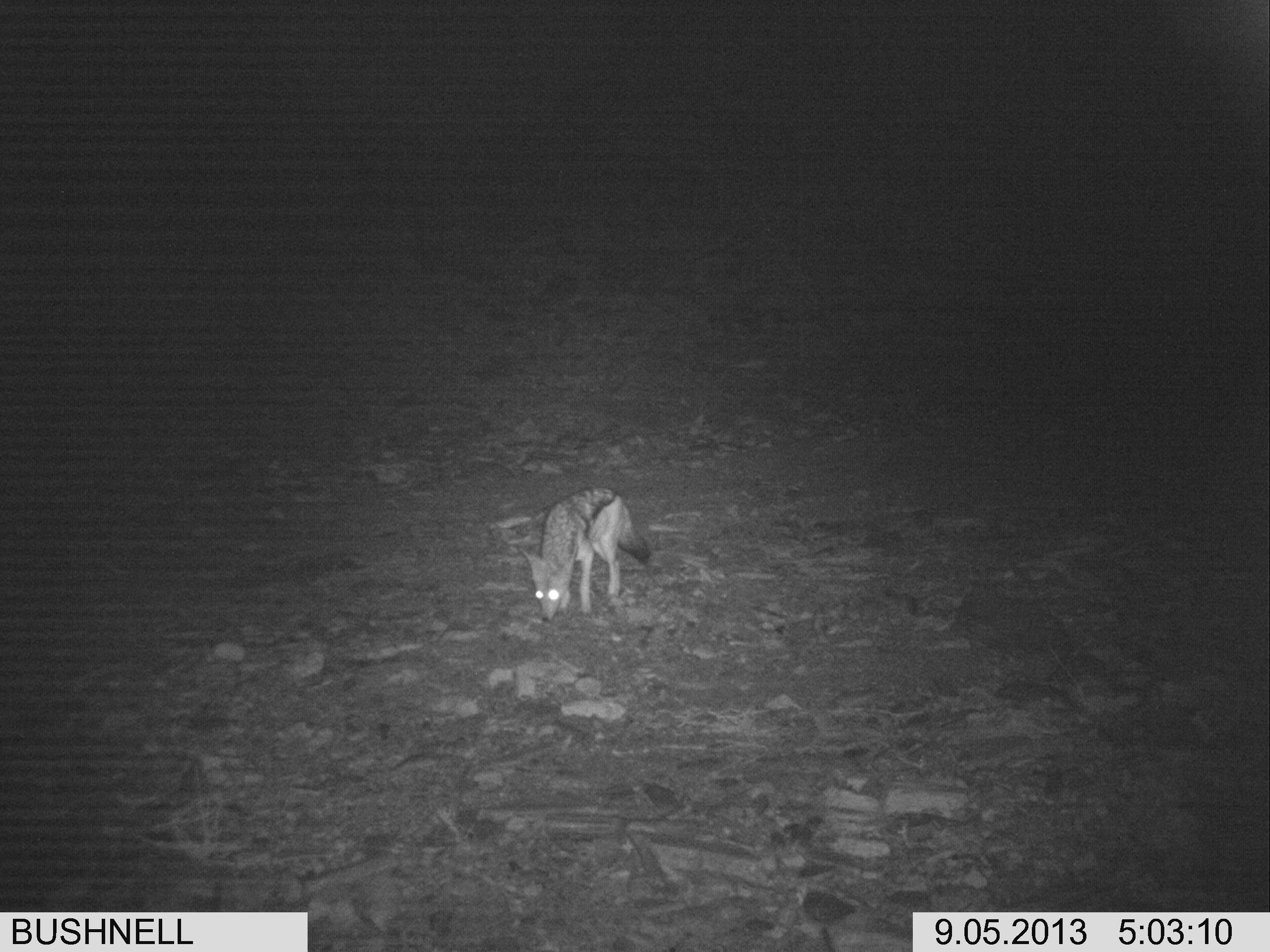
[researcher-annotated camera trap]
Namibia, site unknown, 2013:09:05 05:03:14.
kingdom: Animalia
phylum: Chordata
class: Mammalia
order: Carnivora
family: Canidae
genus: Lupulella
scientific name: Lupulella mesomelas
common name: black-backed jackal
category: canis mesomelas